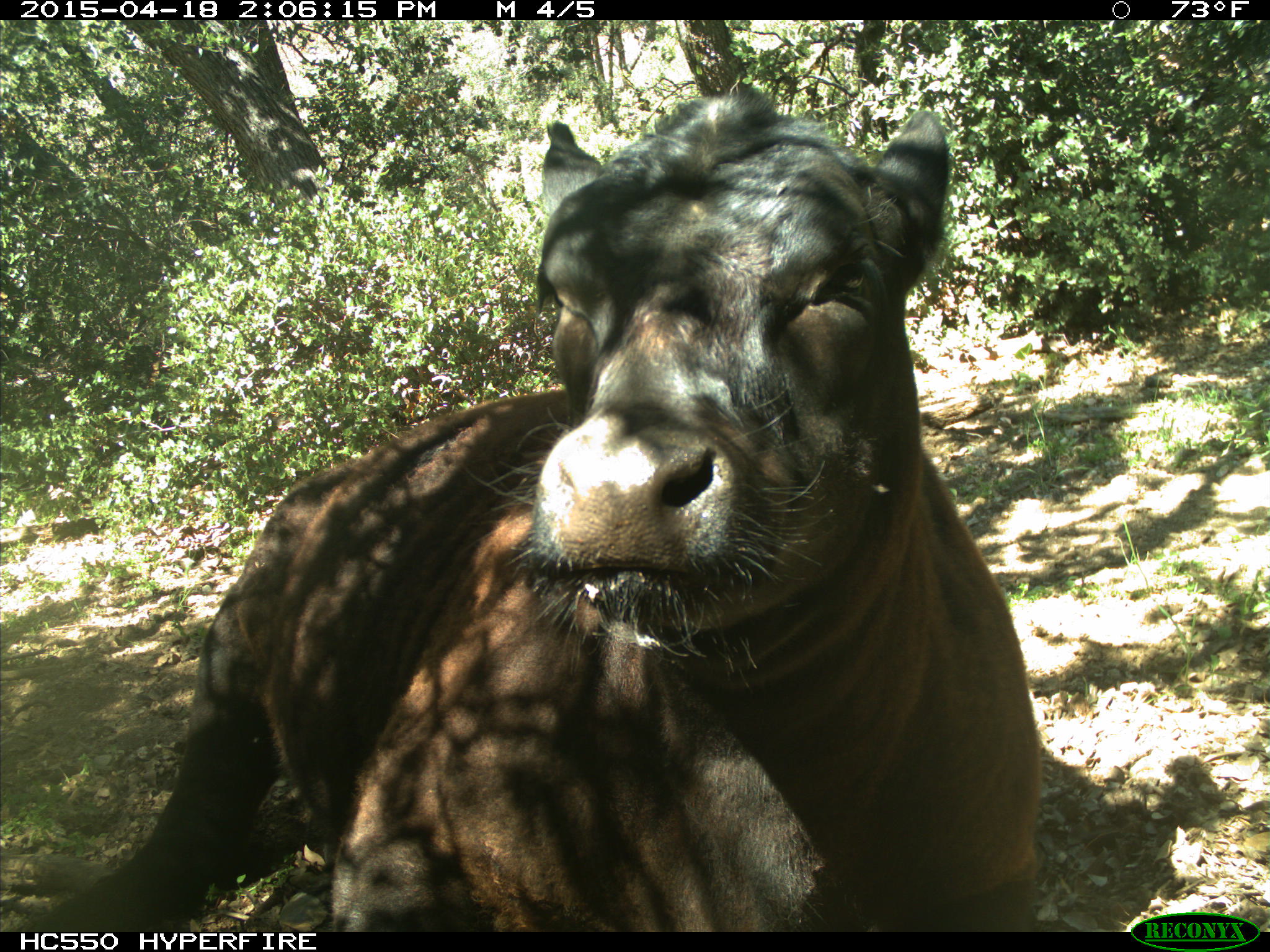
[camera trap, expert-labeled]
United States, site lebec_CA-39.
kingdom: Animalia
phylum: Chordata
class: Mammalia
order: Artiodactyla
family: Bovidae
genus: Bos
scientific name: Bos taurus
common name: domestic cow